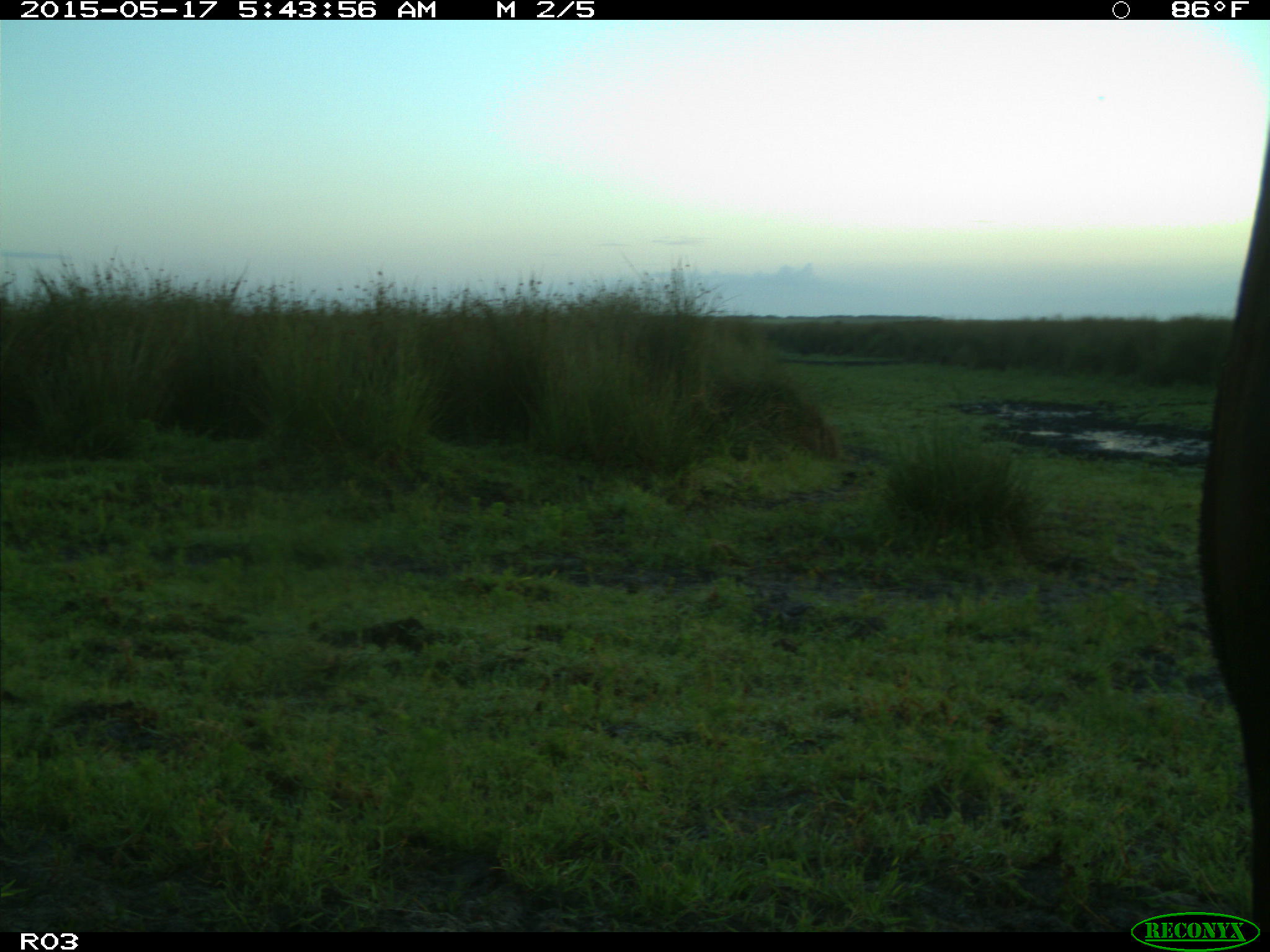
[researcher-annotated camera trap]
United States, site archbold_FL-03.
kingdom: Animalia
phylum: Chordata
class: Mammalia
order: Artiodactyla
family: Bovidae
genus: Bos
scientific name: Bos taurus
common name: domestic cow